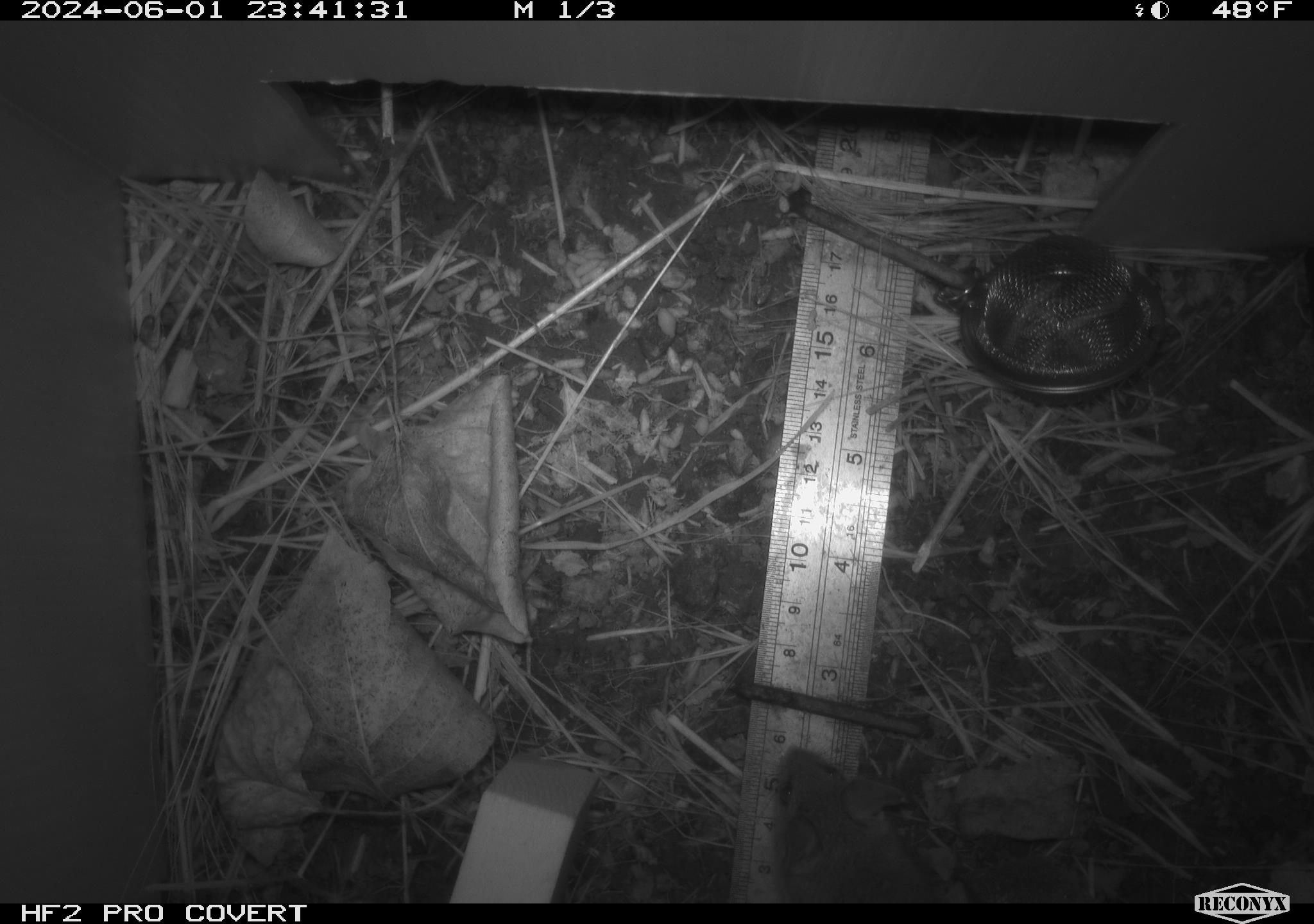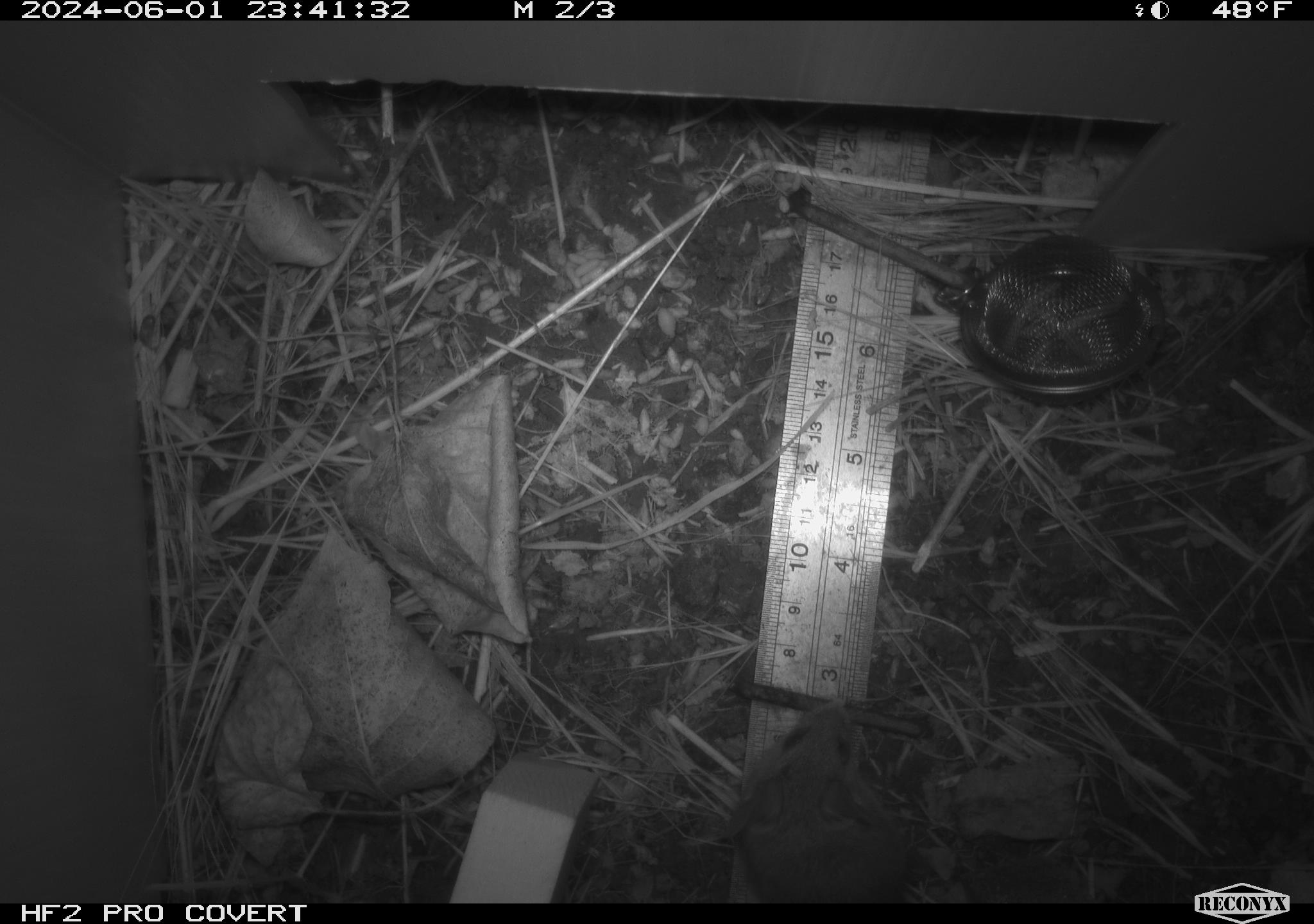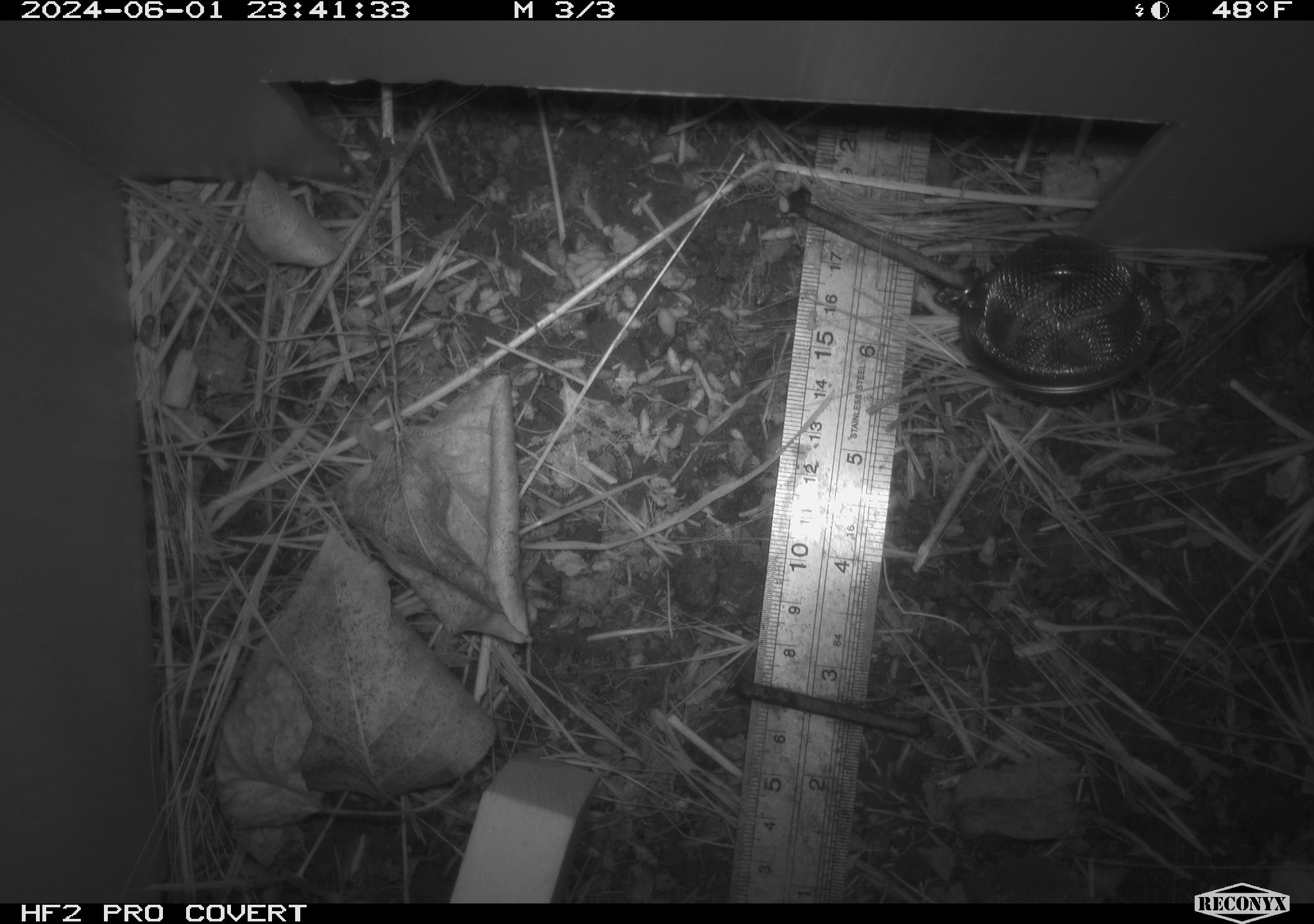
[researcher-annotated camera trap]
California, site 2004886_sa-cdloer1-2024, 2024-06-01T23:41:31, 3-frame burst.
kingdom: Animalia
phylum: Chordata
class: Mammalia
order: Rodentia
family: Cricetidae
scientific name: Arvicolinae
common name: voles, lemmings, and muskrats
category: arvicolinae subfamily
Arvicolinae subfamily (voles, lemmings, and muskrats) (Arvicolinae).